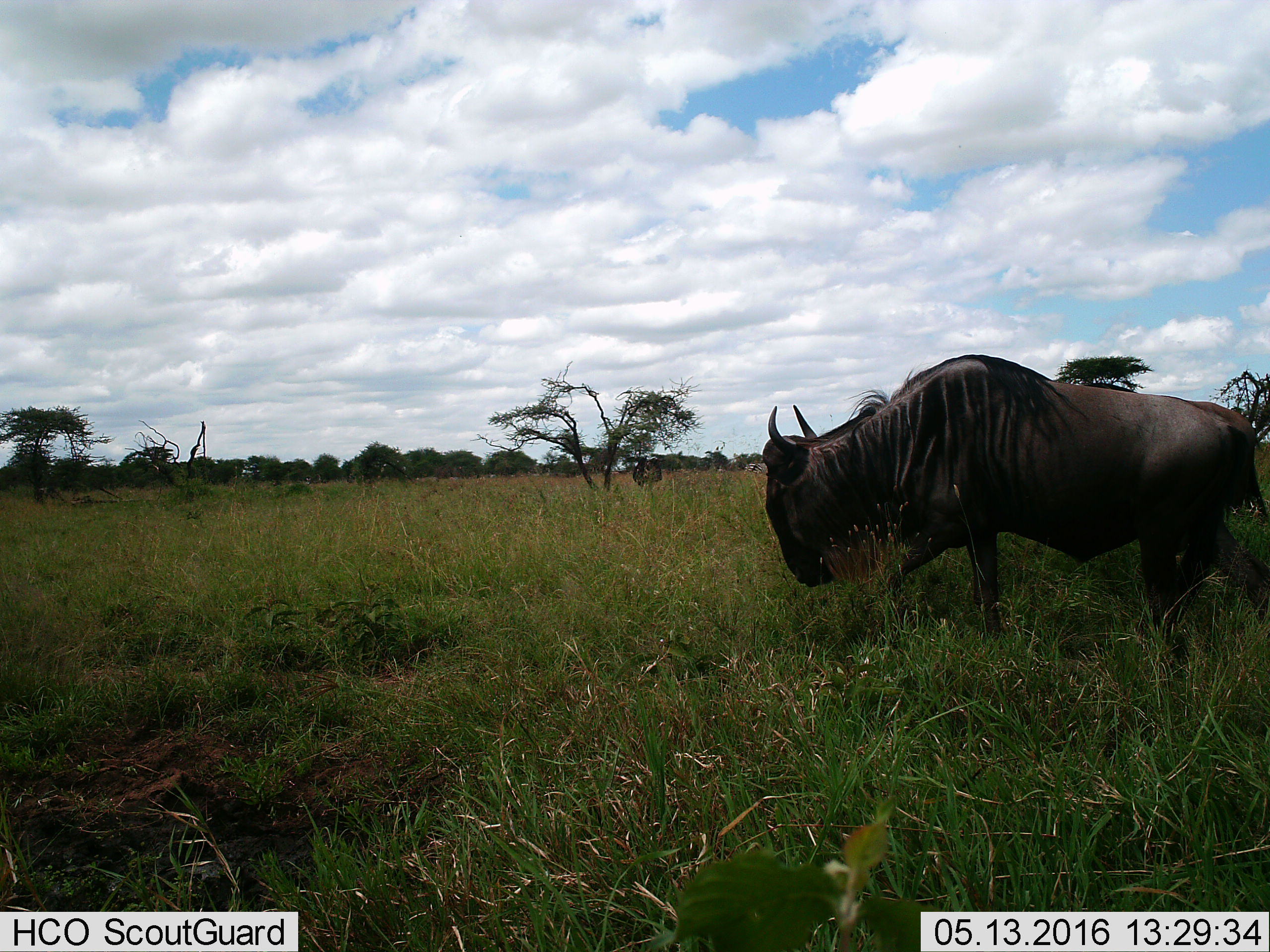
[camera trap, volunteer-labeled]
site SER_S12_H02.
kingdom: Animalia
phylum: Chordata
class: Mammalia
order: Artiodactyla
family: Bovidae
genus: Connochaetes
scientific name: Connochaetes taurinus taurinus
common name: blue wildebeest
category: wildebeestblue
Wildebeestblue (blue wildebeest) (Connochaetes taurinus taurinus), count 1. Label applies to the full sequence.